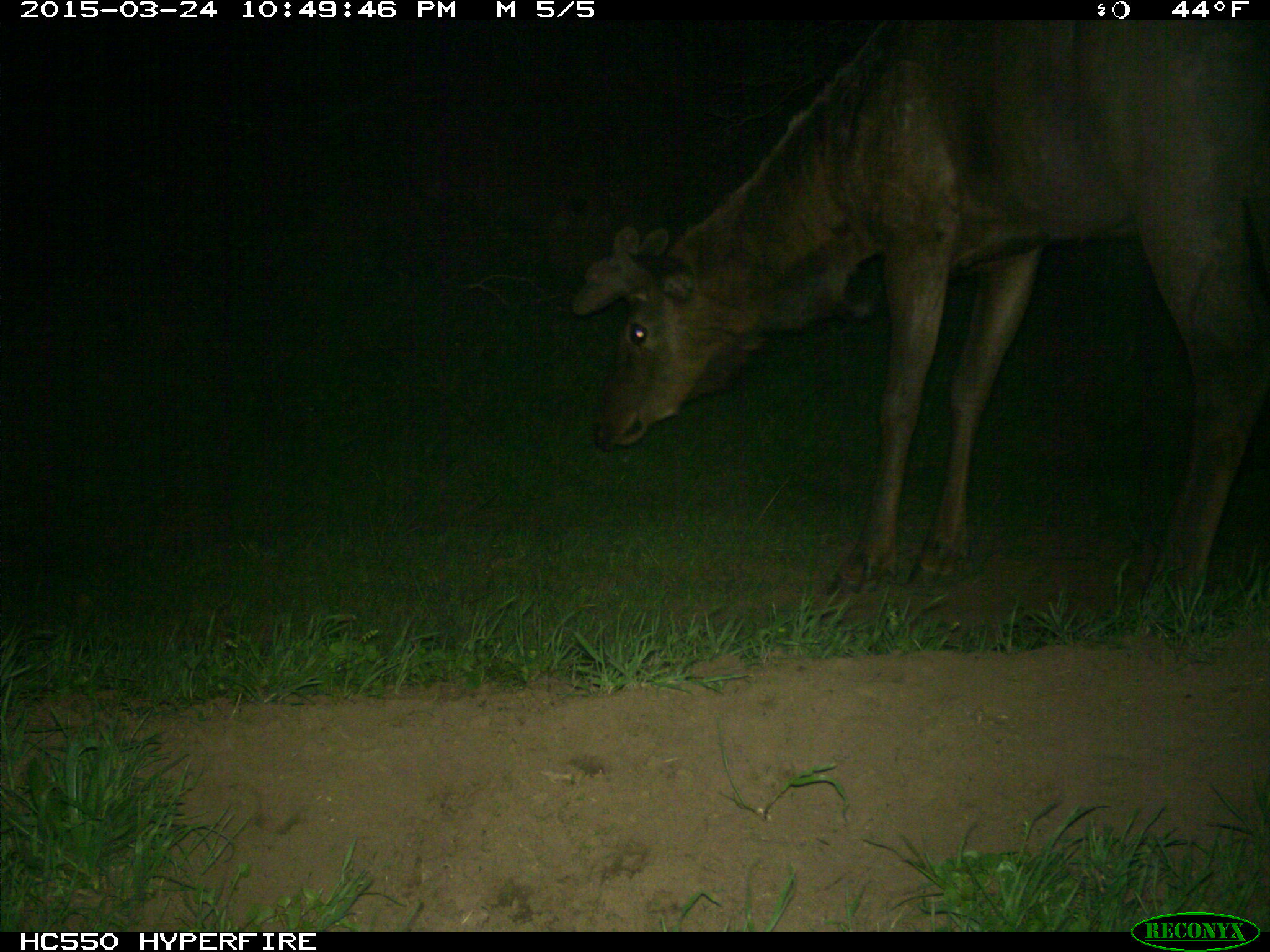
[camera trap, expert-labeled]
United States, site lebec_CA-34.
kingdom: Animalia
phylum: Chordata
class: Mammalia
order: Artiodactyla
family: Cervidae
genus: Cervus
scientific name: Cervus canadensis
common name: elk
Cervus canadensis (elk).